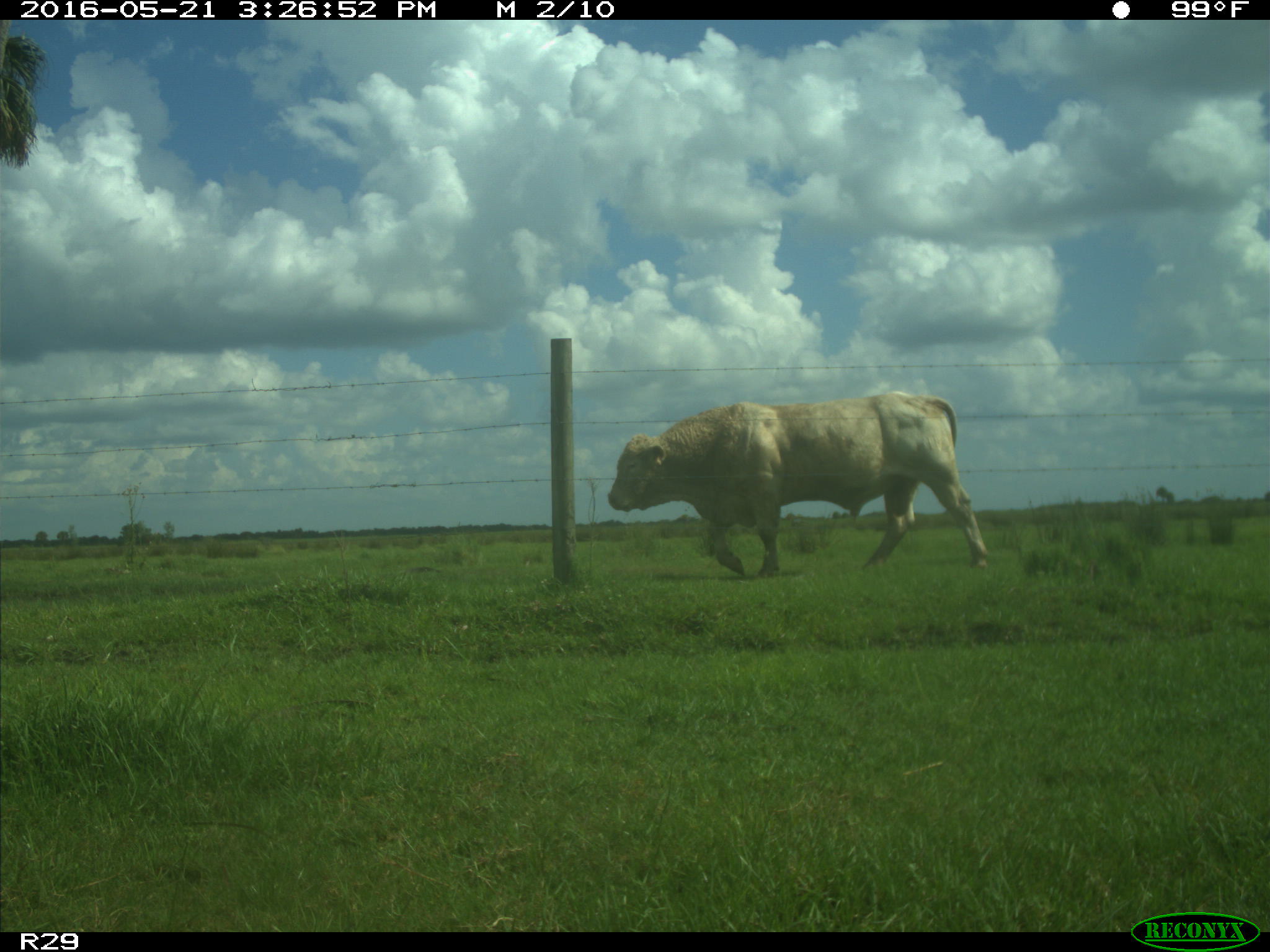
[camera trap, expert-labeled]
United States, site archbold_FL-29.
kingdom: Animalia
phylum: Chordata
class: Mammalia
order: Artiodactyla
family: Bovidae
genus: Bos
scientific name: Bos taurus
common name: domestic cow